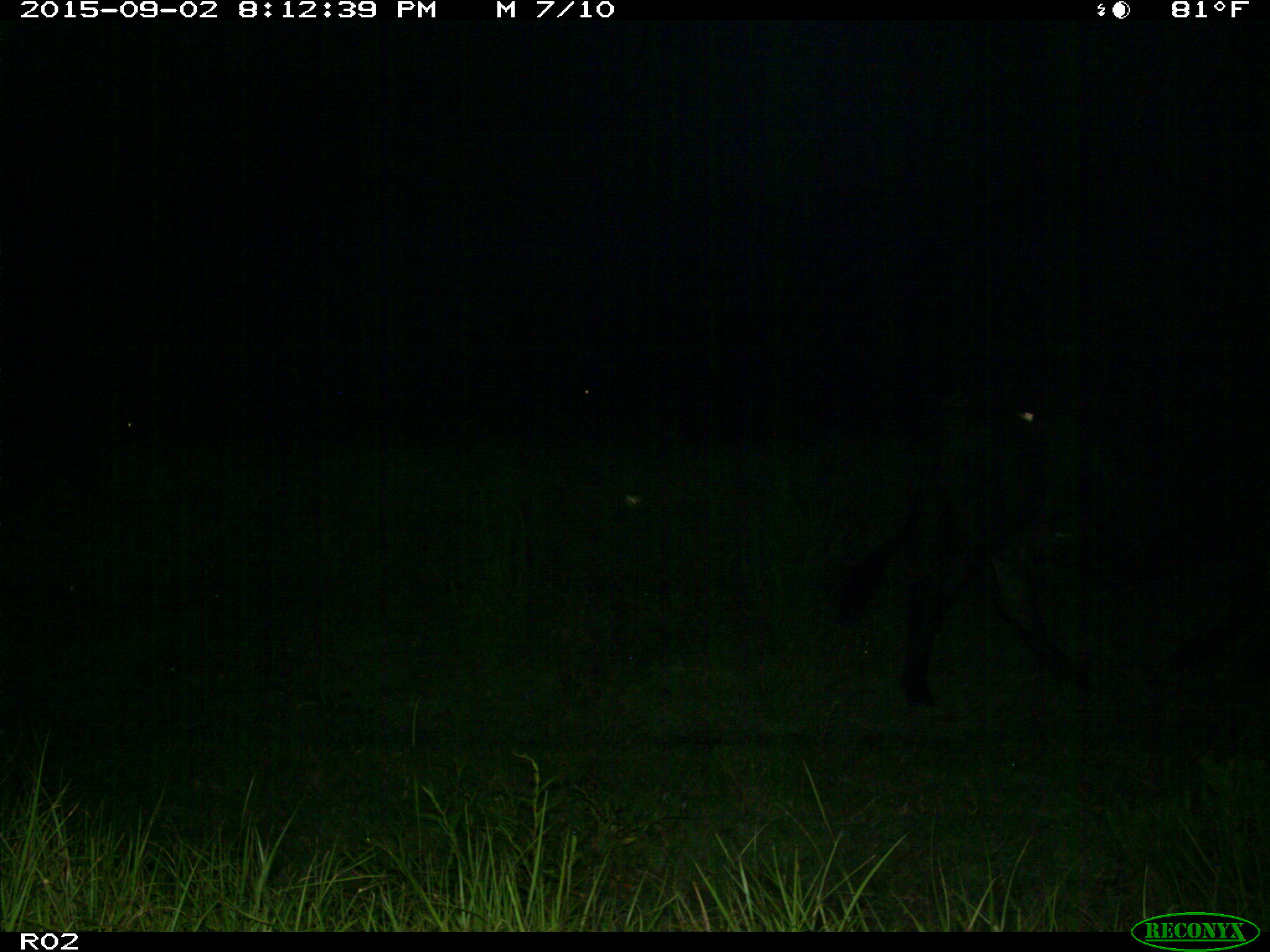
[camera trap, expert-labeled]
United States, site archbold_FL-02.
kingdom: Animalia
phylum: Chordata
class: Mammalia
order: Artiodactyla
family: Bovidae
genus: Bos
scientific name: Bos taurus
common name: domestic cow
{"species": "Bos taurus (domestic cow)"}